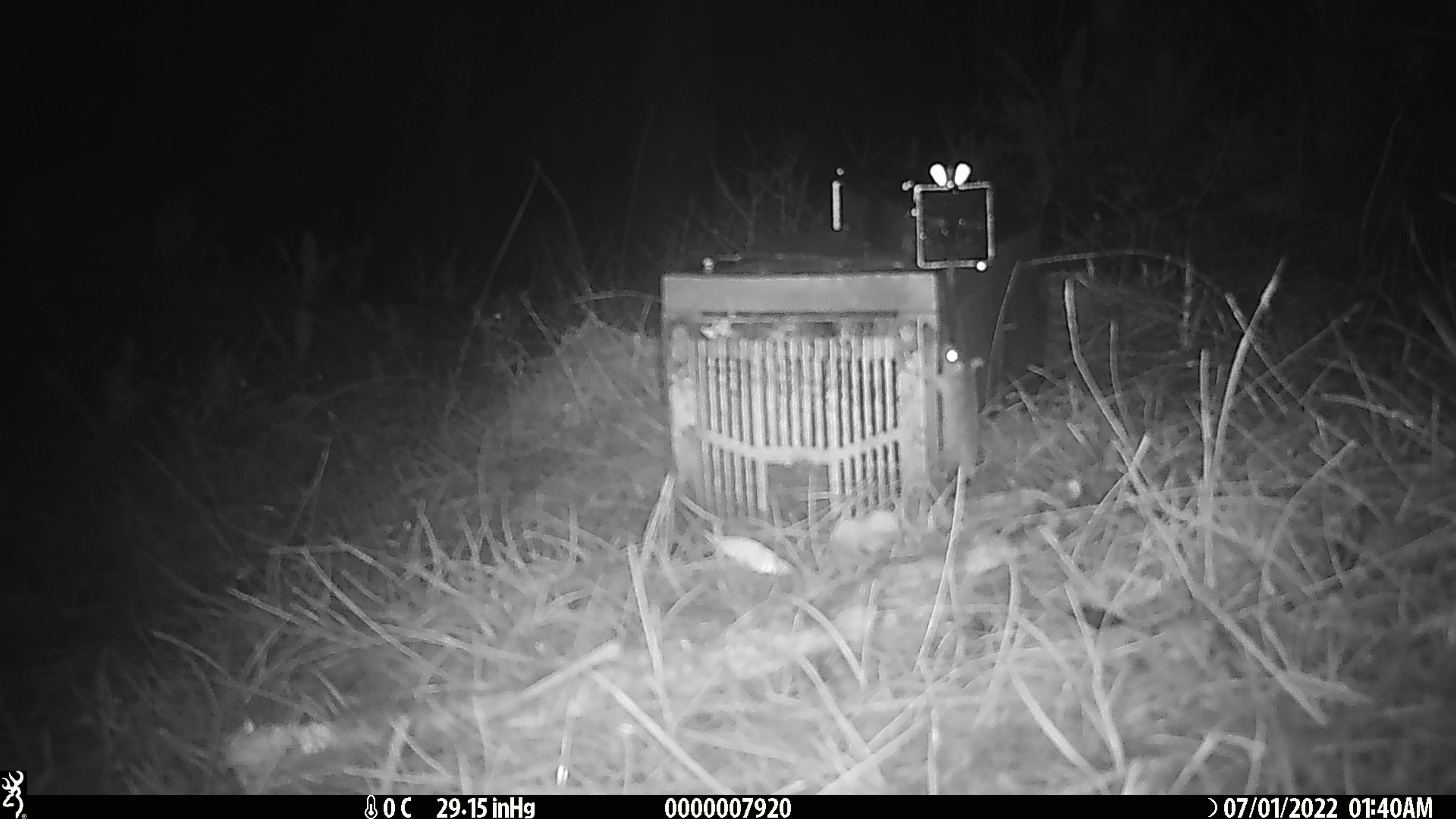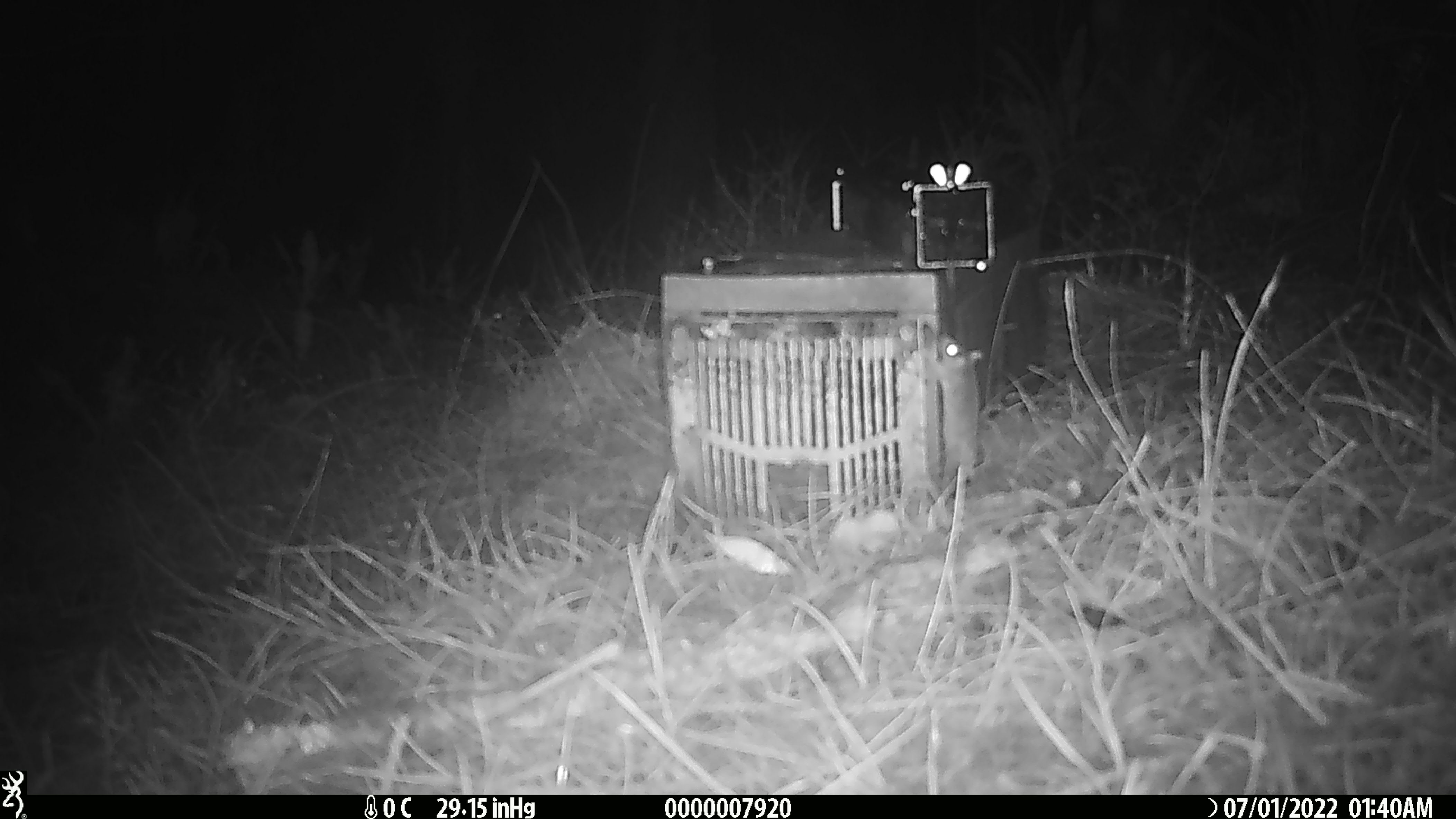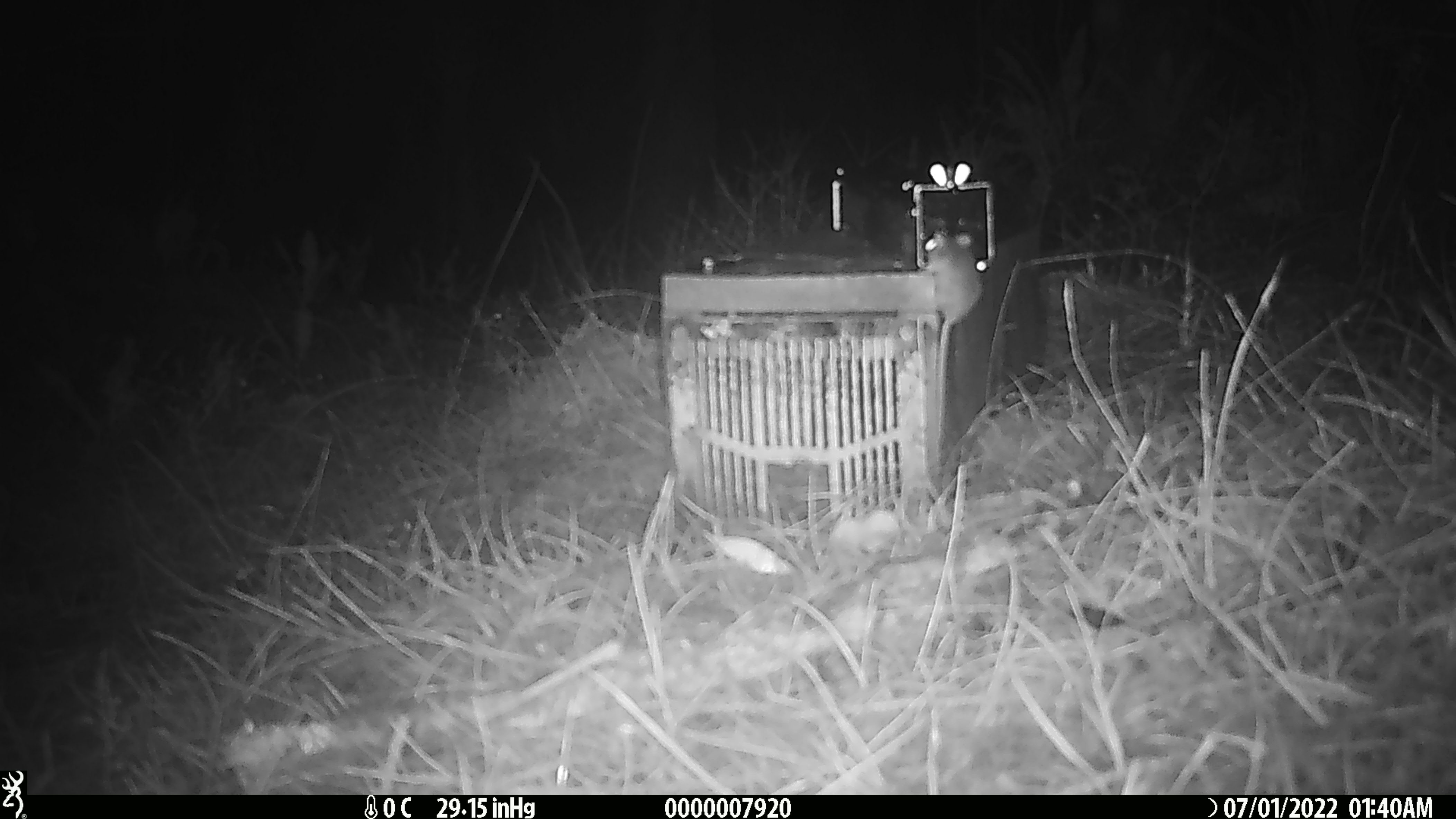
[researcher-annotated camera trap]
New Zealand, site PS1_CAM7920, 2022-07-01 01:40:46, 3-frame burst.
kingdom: Animalia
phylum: Chordata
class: Mammalia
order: Rodentia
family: Muridae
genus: Mus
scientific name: Mus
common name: mouse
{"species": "mouse (Mus)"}